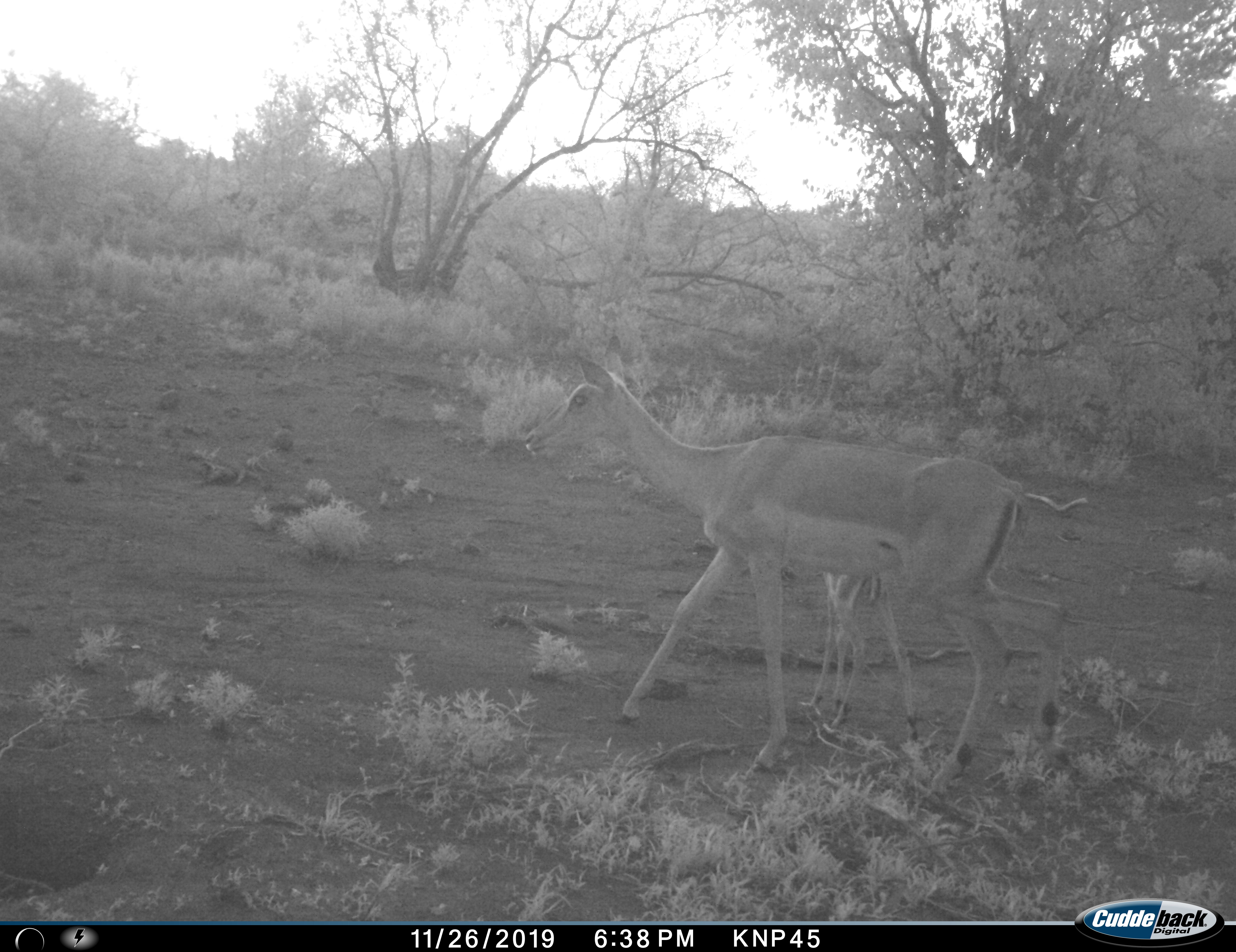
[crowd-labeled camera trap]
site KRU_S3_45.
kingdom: Animalia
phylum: Chordata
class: Mammalia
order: Artiodactyla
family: Bovidae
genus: Aepyceros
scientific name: Aepyceros melampus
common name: impala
Impala (Aepyceros melampus), count 2. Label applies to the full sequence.